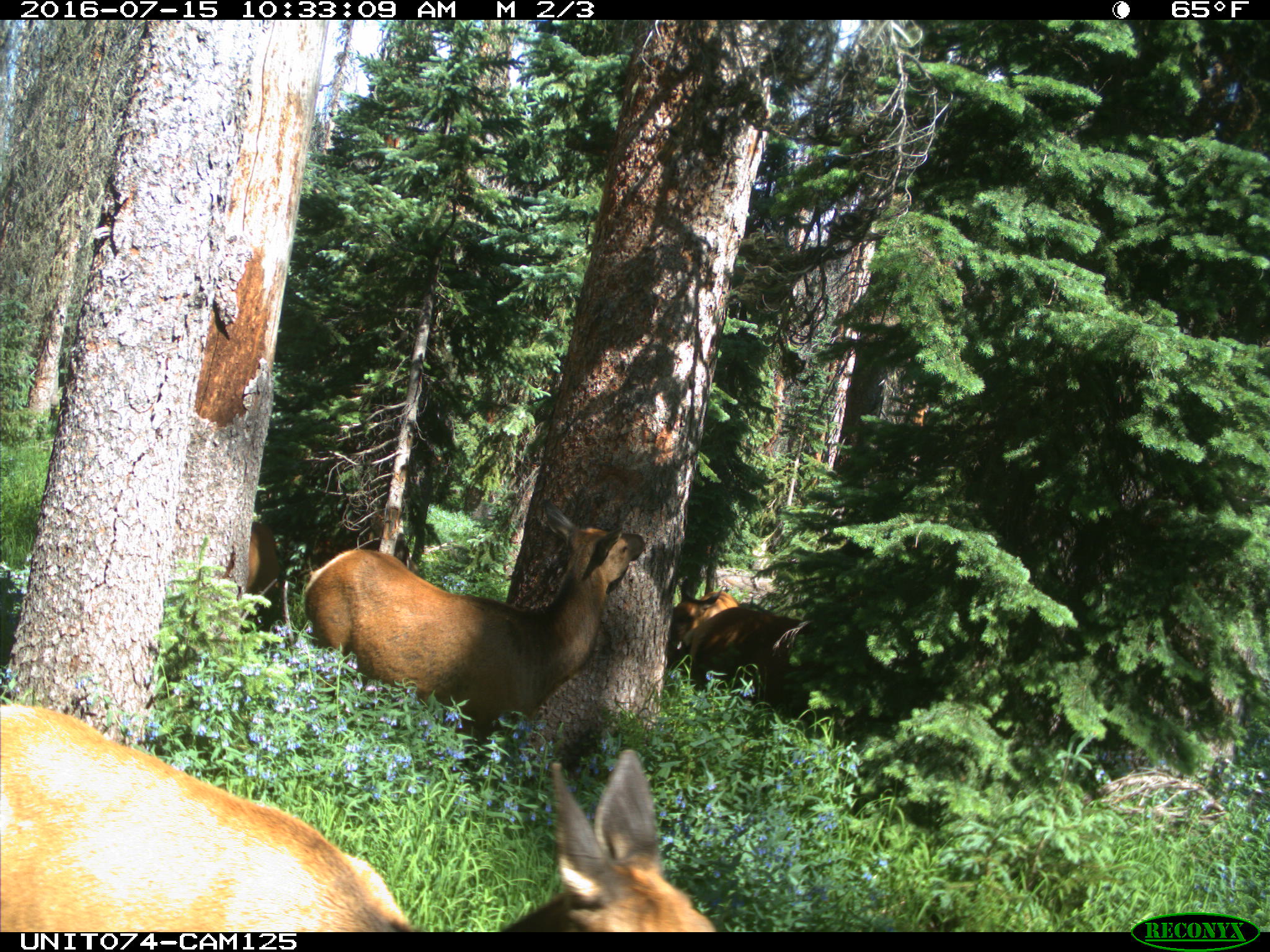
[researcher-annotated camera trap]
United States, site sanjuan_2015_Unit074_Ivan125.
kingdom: Animalia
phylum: Chordata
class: Mammalia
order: Artiodactyla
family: Cervidae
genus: Cervus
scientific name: Cervus elaphus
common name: red deer